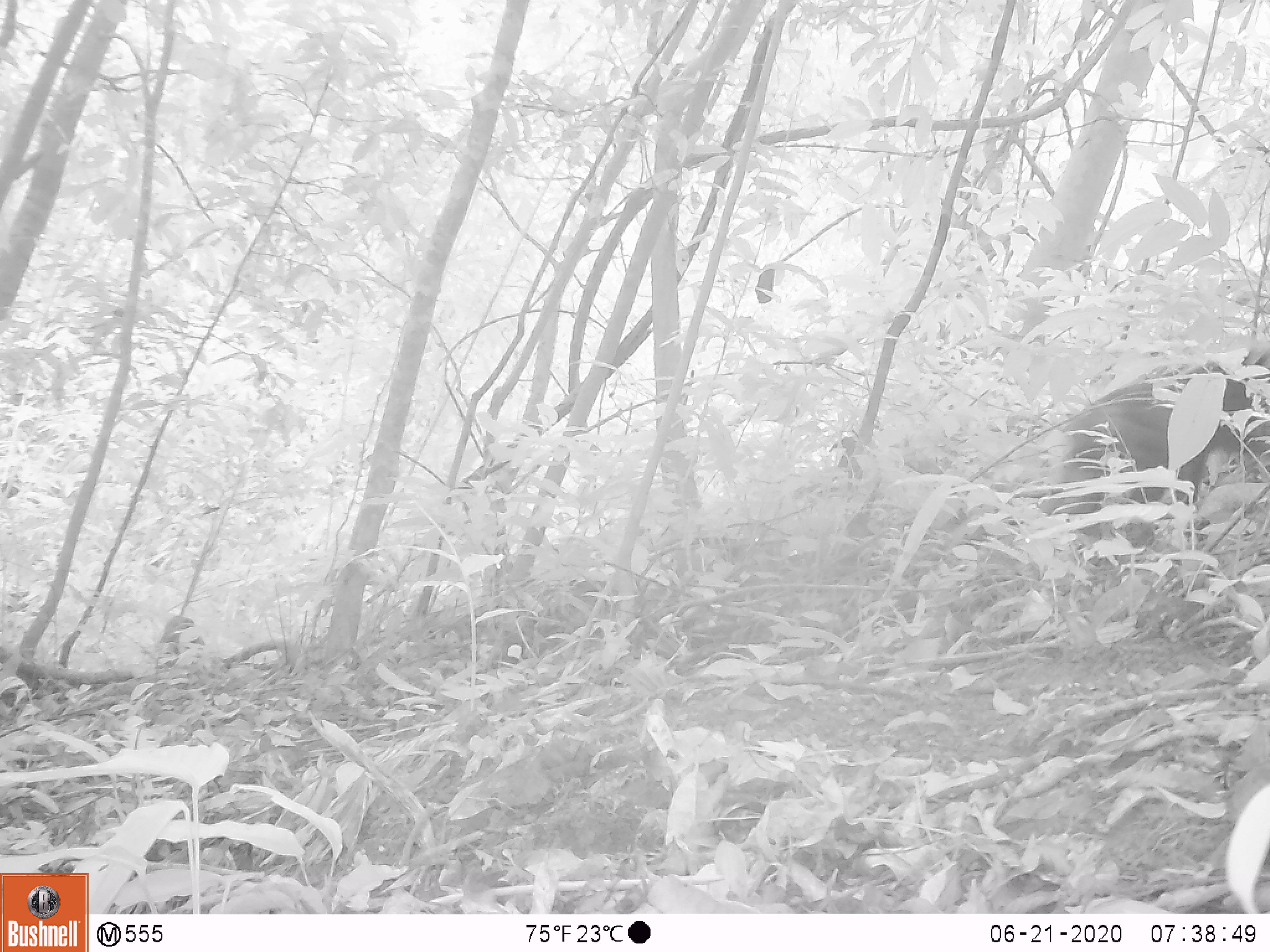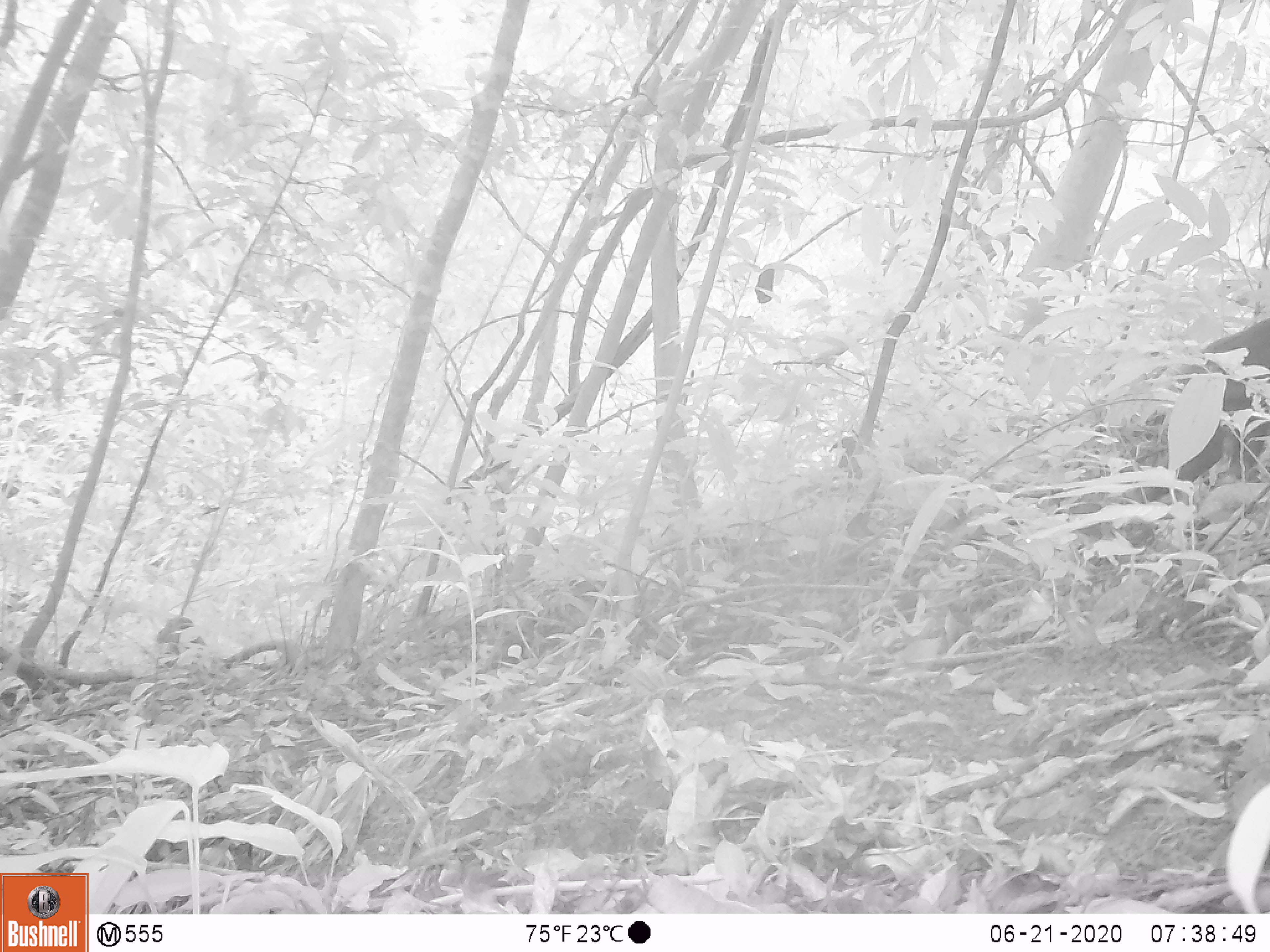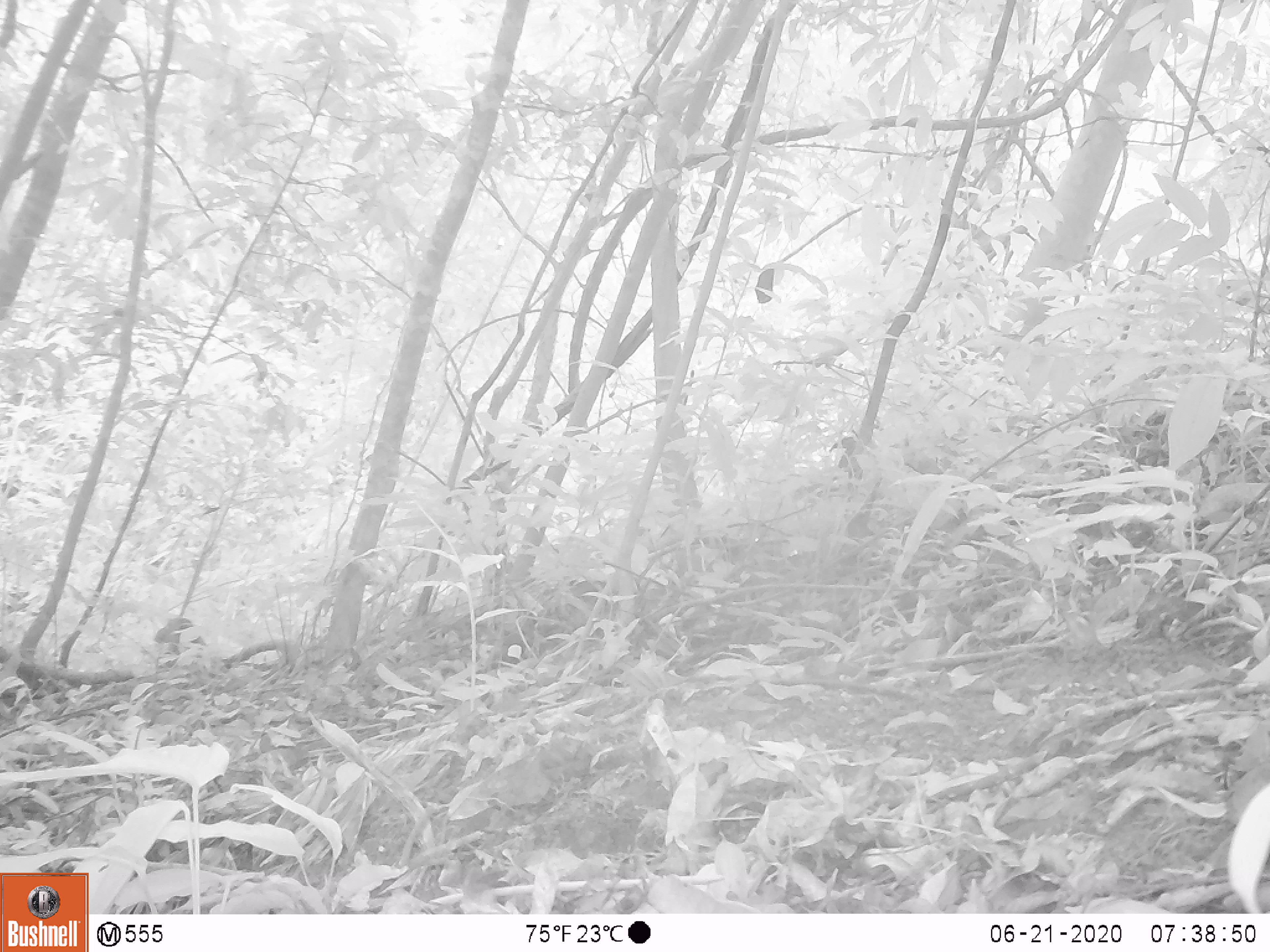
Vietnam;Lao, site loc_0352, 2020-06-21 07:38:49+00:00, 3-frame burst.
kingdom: Animalia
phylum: Chordata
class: Mammalia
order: Primates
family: Cercopithecidae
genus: Macaca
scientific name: Macaca arctoides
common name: stump-tailed macaque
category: stump tailed macaque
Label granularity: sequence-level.